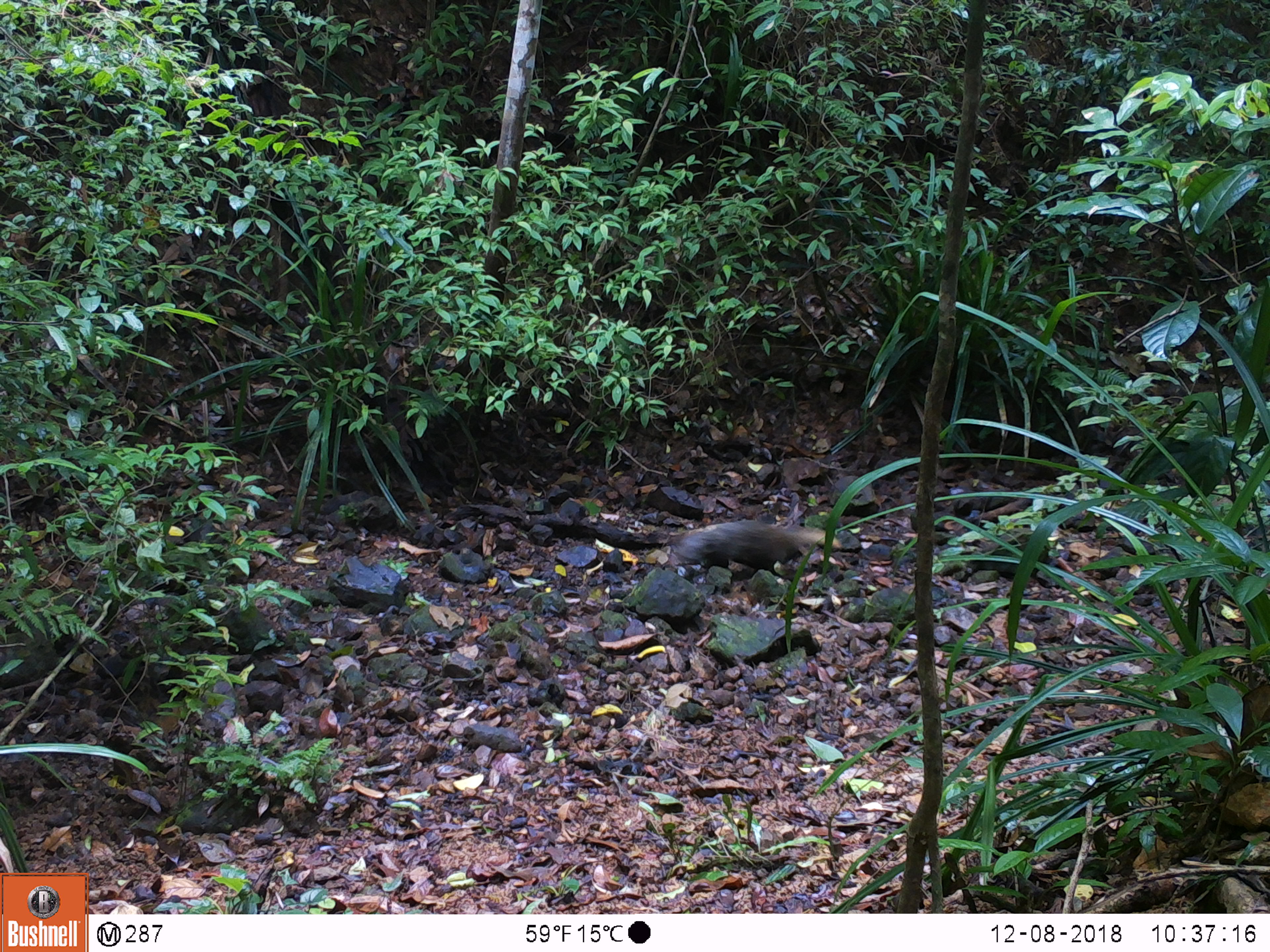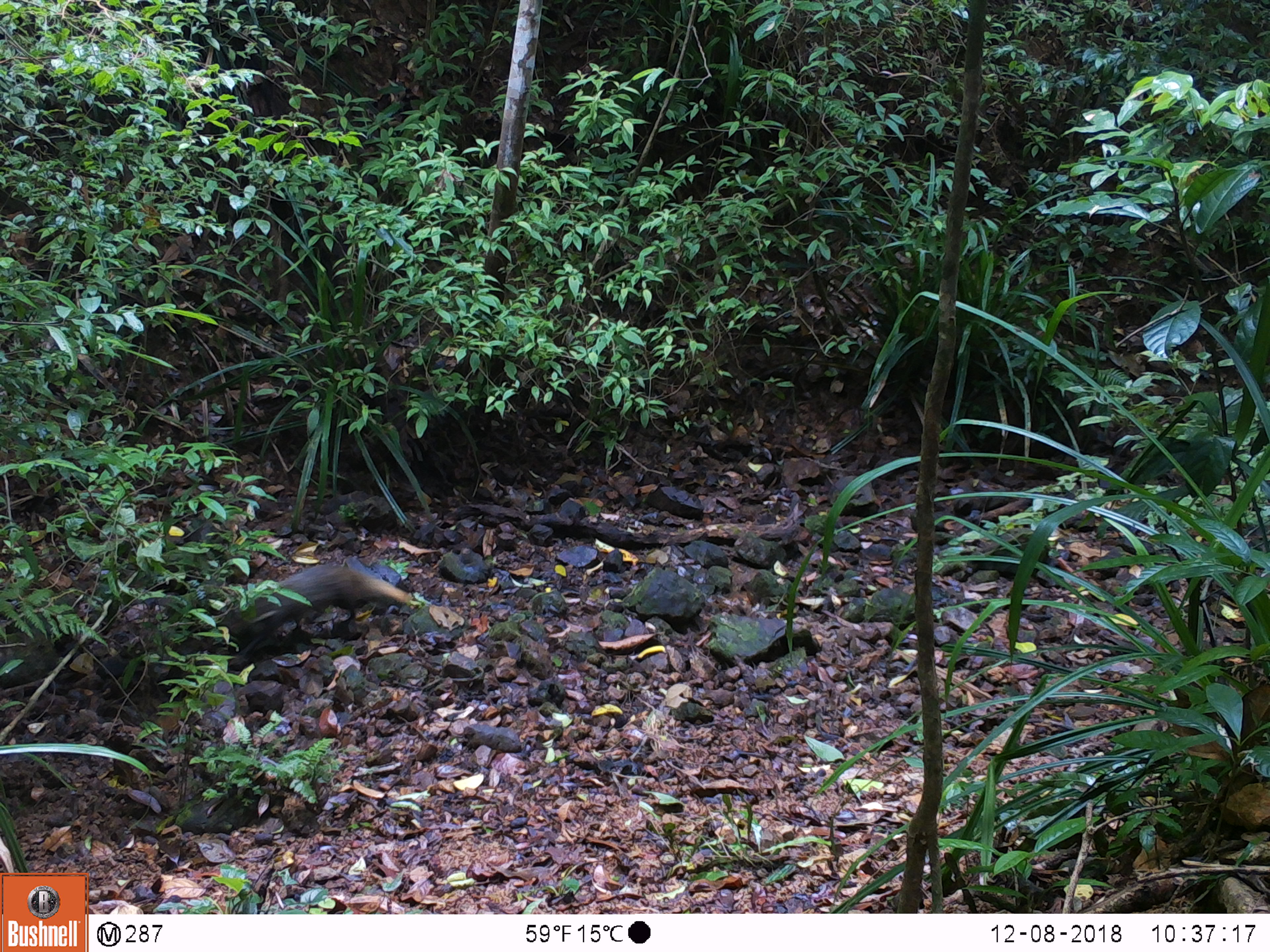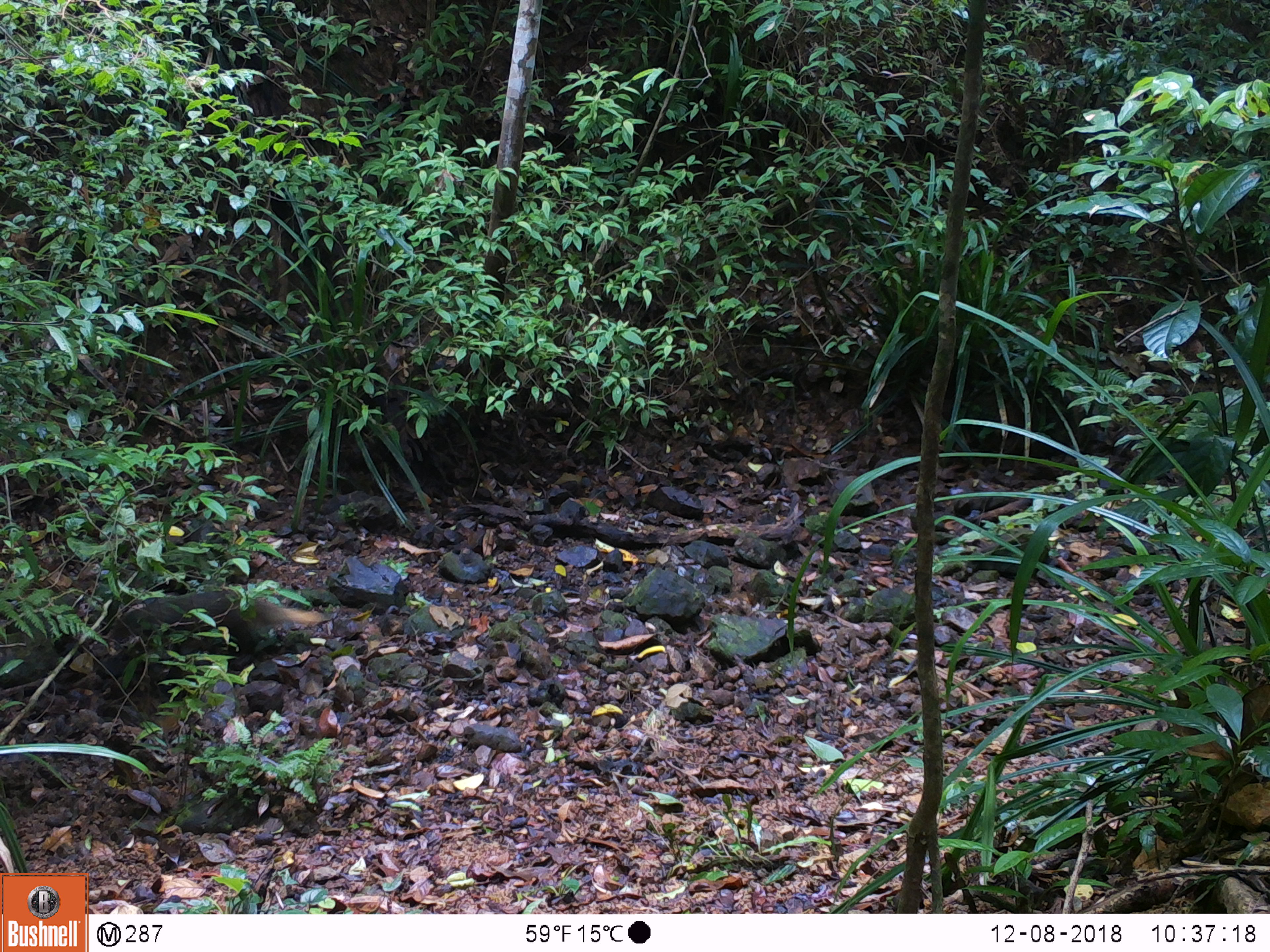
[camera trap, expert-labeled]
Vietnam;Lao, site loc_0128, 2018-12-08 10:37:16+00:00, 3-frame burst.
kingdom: Animalia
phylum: Chordata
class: Mammalia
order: Carnivora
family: Herpestidae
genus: Urva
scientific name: Urva urva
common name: crab-eating mongoose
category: crab eating mongoose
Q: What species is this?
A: Crab eating mongoose (crab-eating mongoose) (Urva urva).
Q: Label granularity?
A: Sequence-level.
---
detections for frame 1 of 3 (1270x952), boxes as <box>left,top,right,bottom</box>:
crab eating mongoose: <box>671,519,842,568</box>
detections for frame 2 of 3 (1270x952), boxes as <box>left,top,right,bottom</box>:
crab eating mongoose: <box>221,564,414,634</box>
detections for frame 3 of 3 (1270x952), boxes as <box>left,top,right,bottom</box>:
crab eating mongoose: <box>107,588,334,640</box>